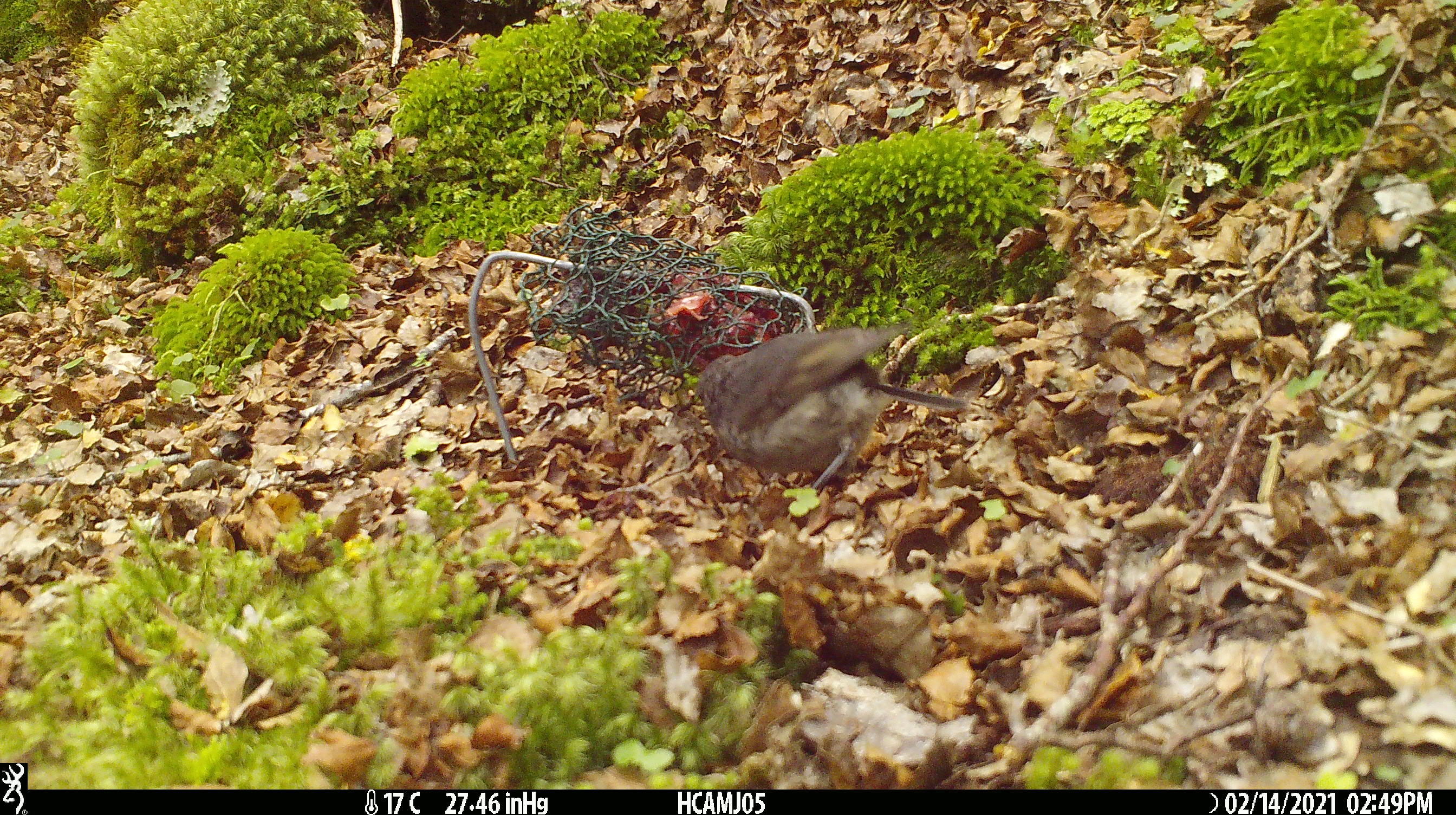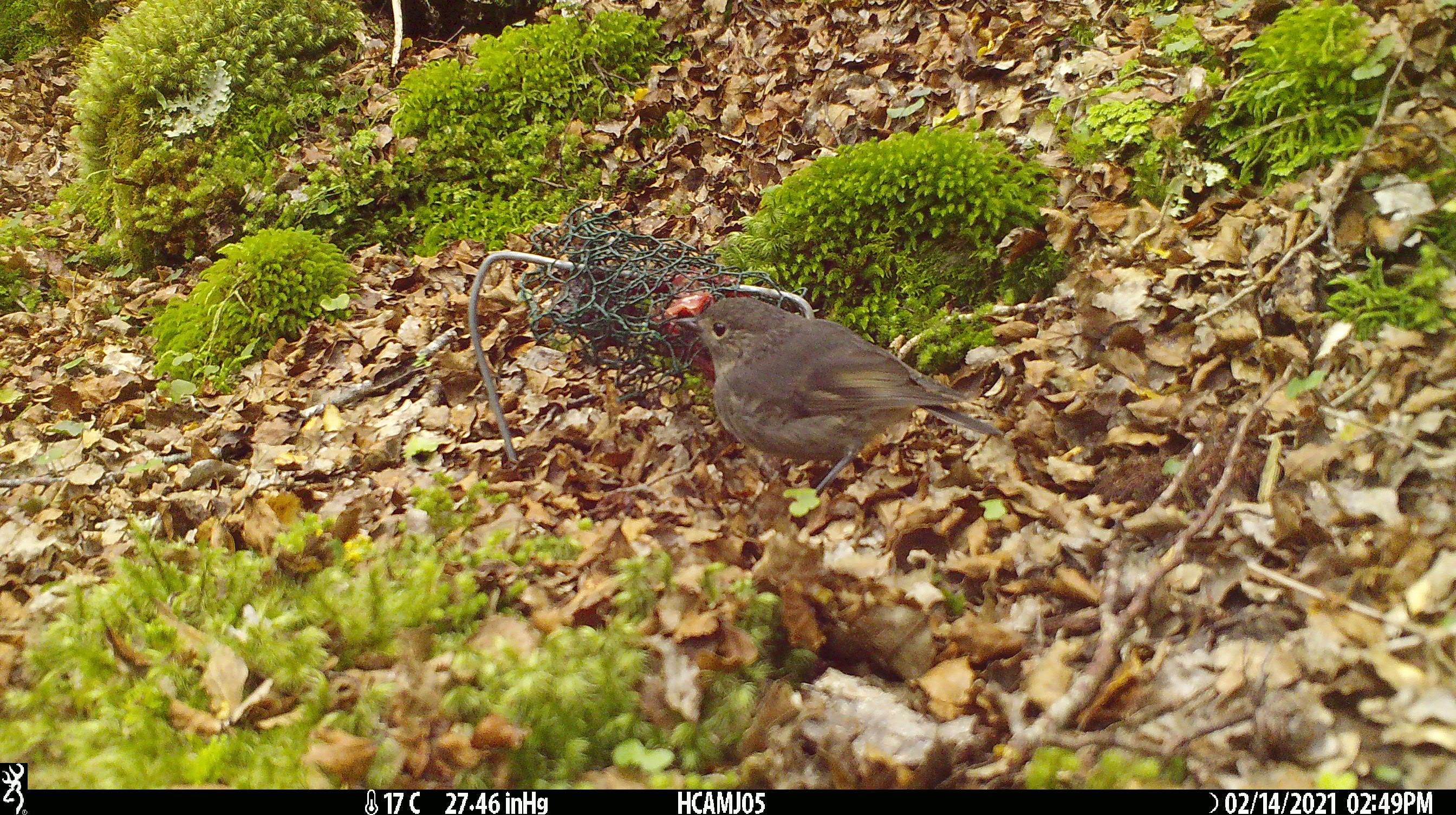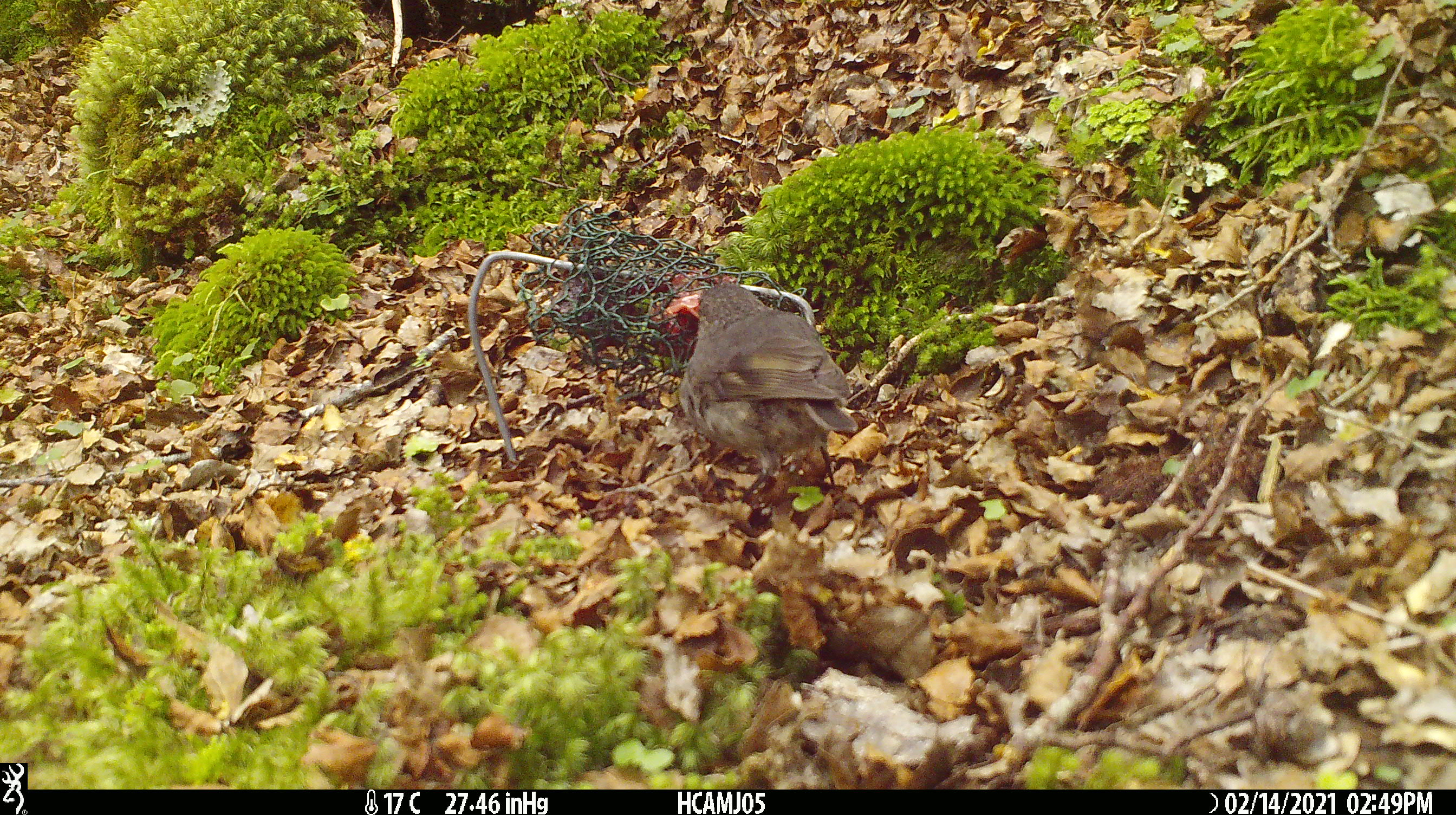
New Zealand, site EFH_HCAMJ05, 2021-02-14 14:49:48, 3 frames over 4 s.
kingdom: Animalia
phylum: Chordata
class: Aves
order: Passeriformes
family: Petroicidae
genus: Petroica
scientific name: Petroica australis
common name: new zealand robin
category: robin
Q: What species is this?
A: Robin (new zealand robin) (Petroica australis).